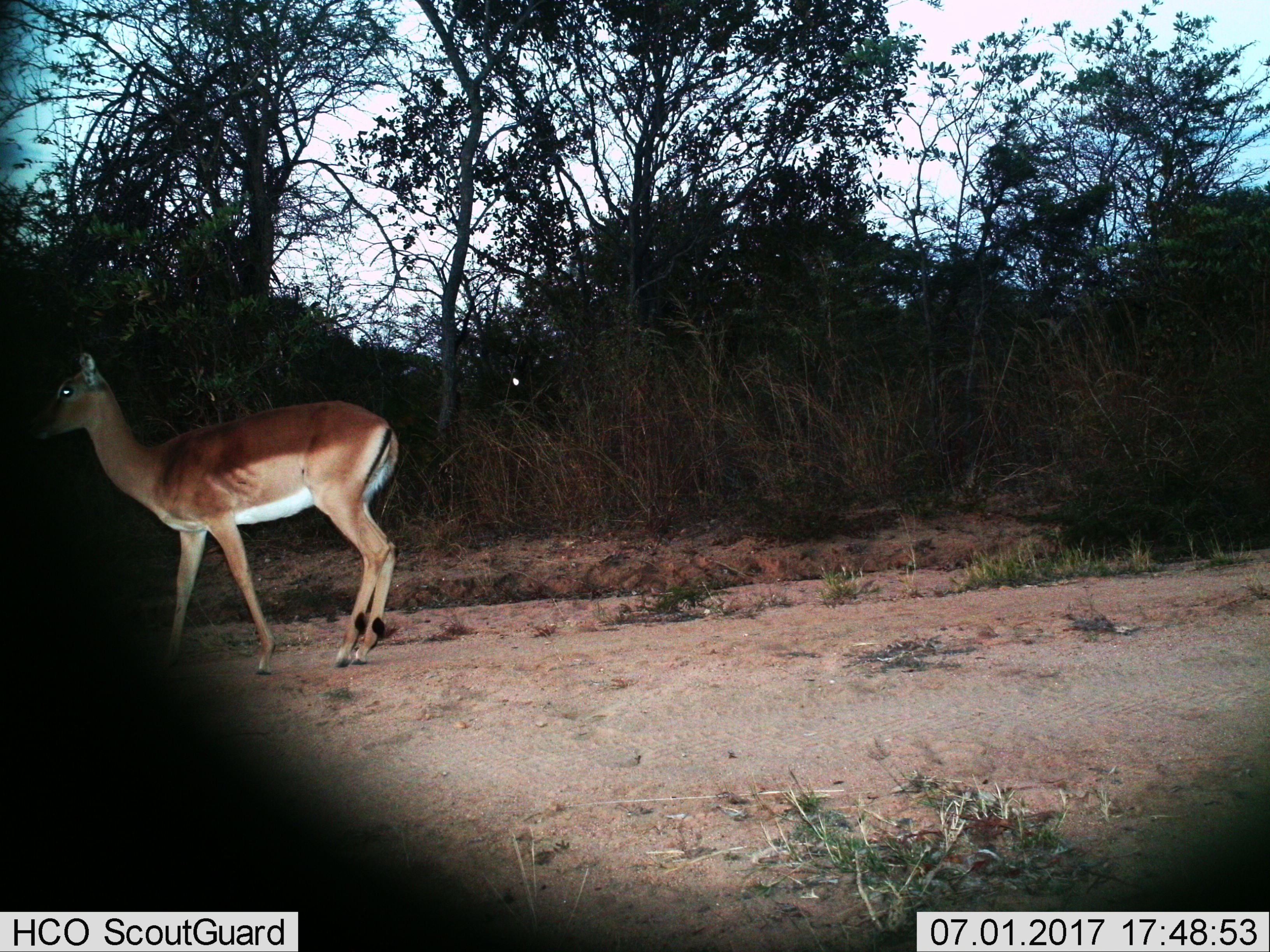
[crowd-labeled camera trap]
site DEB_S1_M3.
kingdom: Animalia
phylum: Chordata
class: Mammalia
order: Artiodactyla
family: Bovidae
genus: Aepyceros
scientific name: Aepyceros melampus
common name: impala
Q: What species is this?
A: Impala (Aepyceros melampus).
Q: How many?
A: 1.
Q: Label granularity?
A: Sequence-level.